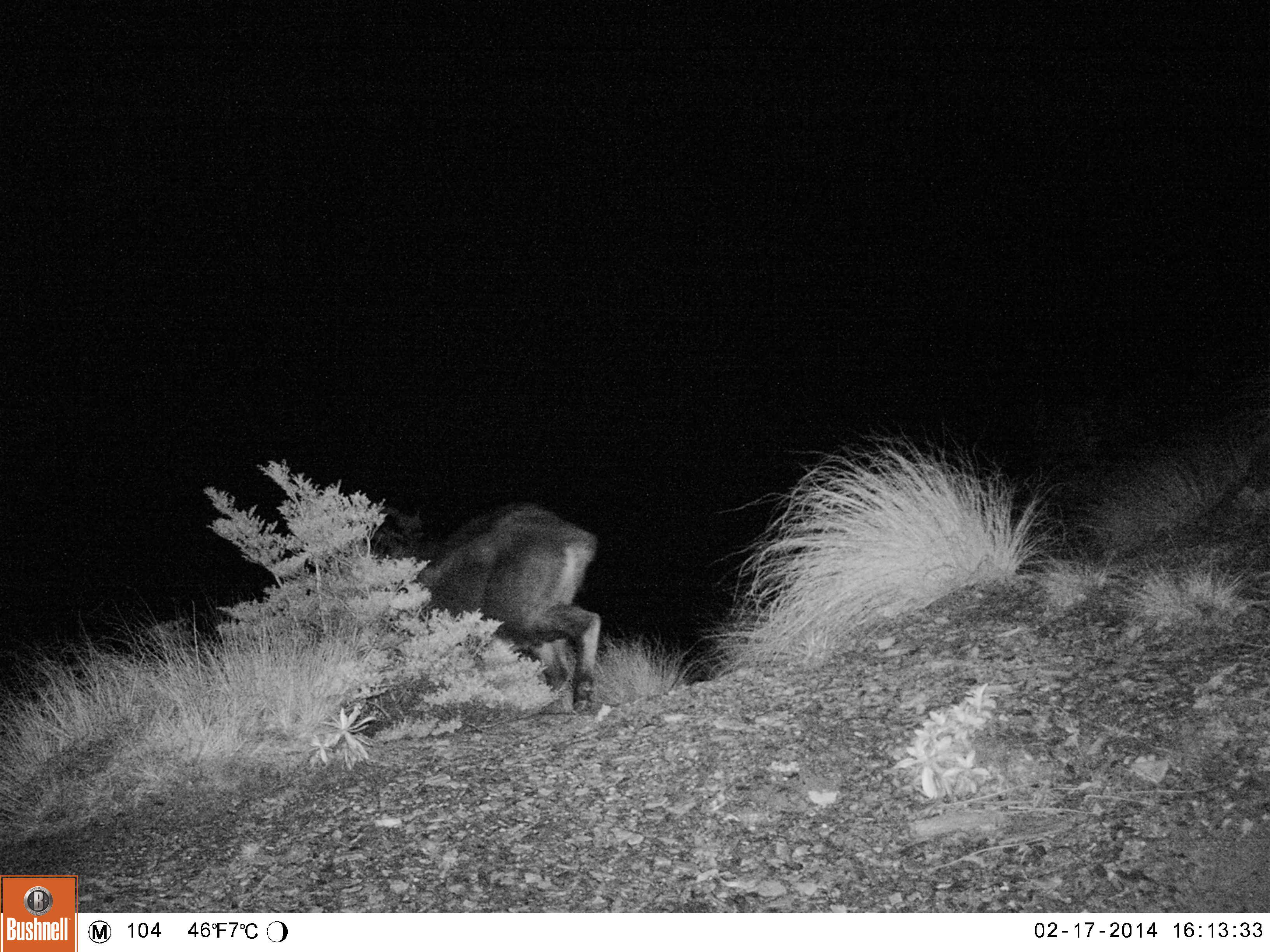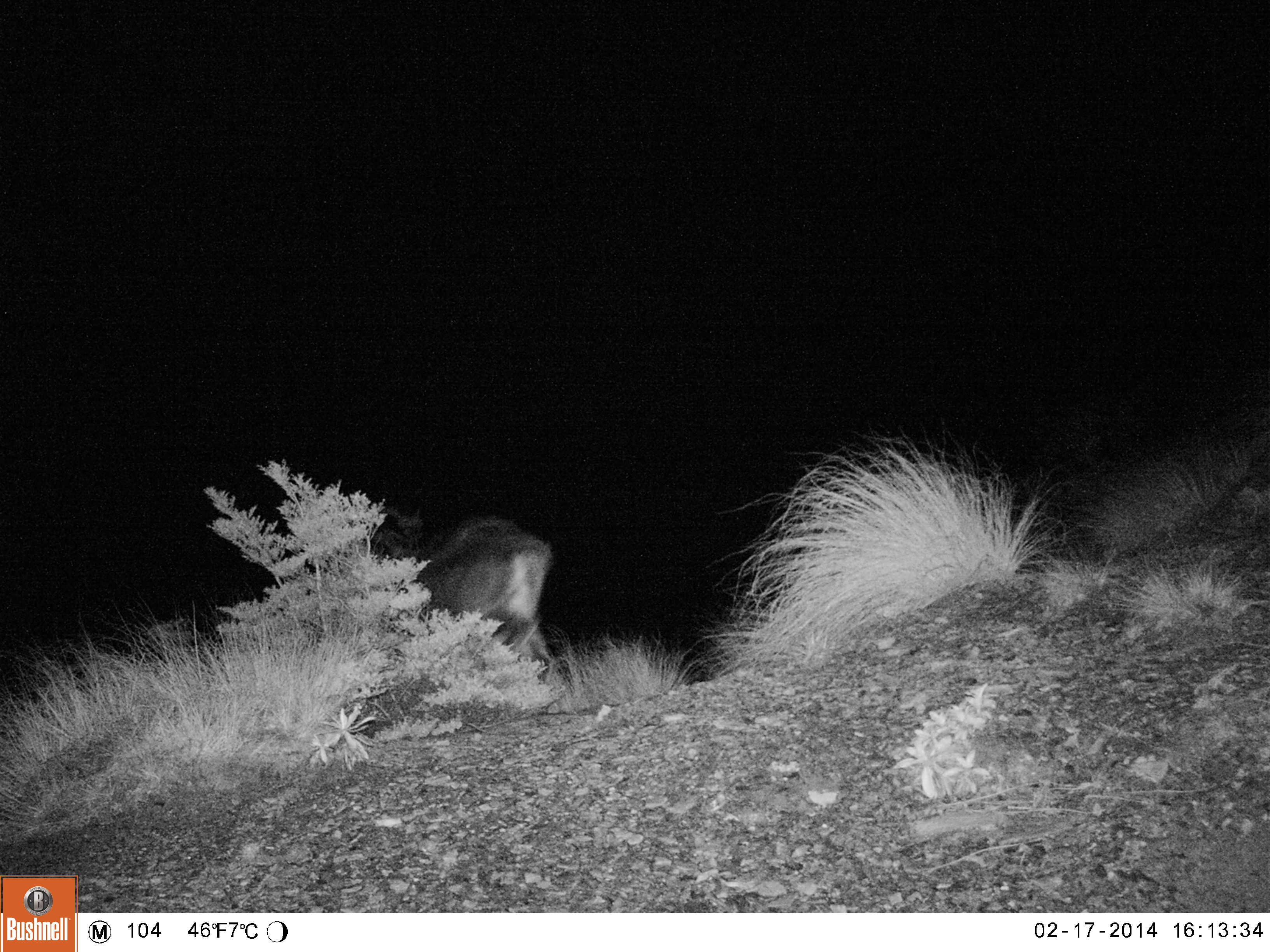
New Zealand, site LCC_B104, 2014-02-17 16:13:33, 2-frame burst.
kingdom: Animalia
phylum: Chordata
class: Mammalia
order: Artiodactyla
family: Bovidae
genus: Nilgiritragus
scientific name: Nilgiritragus hylocrius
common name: tahr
Tahr (Nilgiritragus hylocrius).